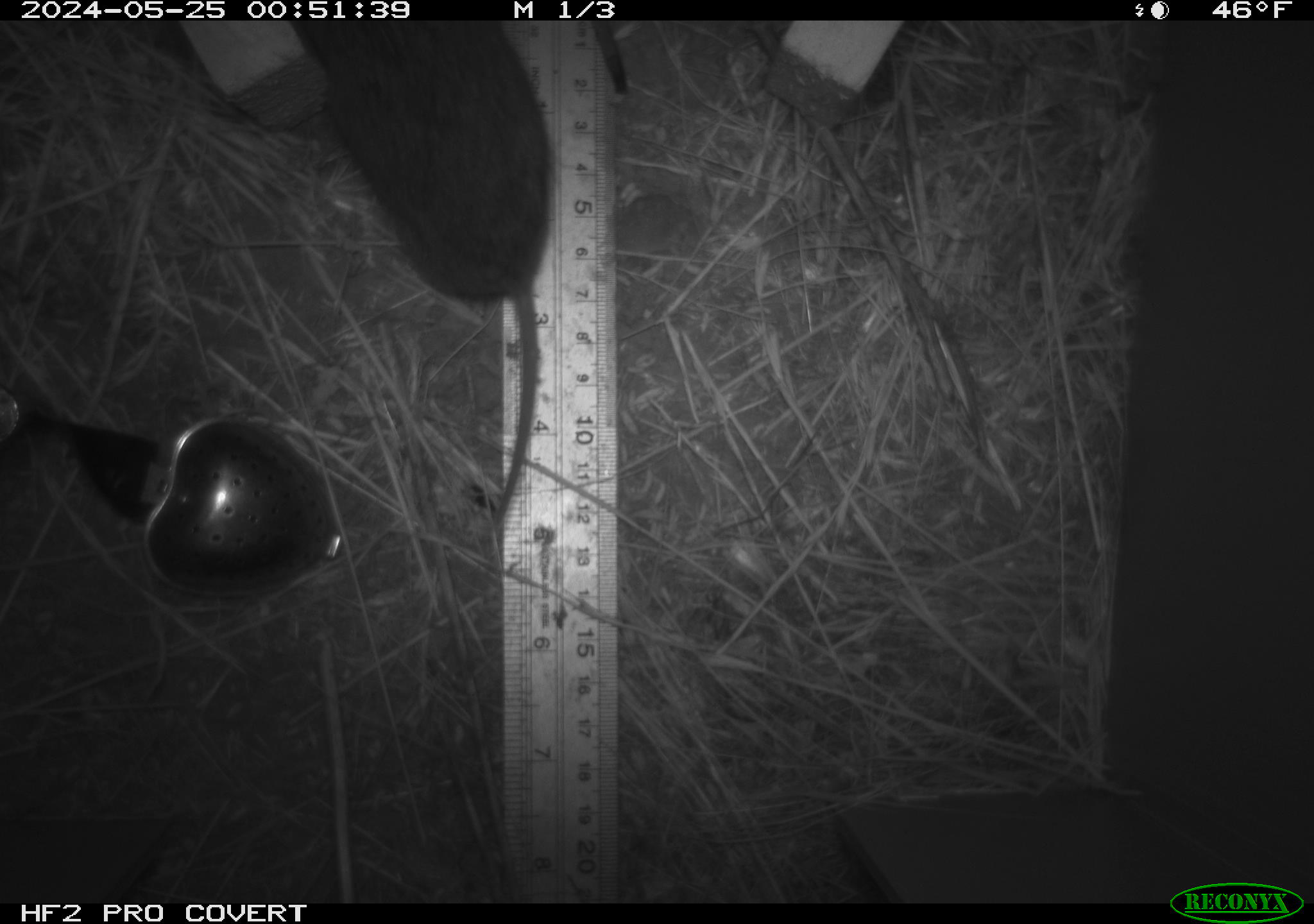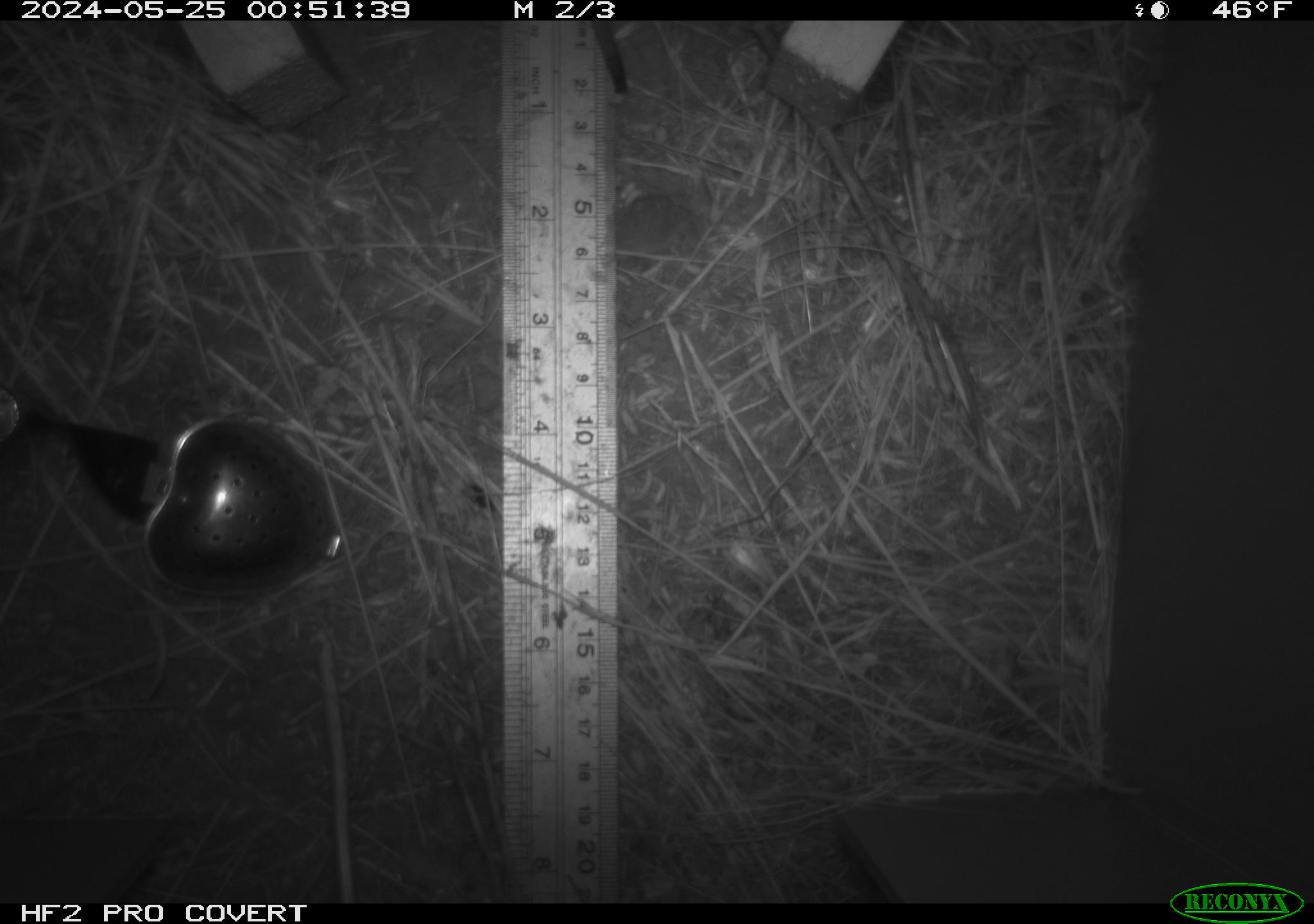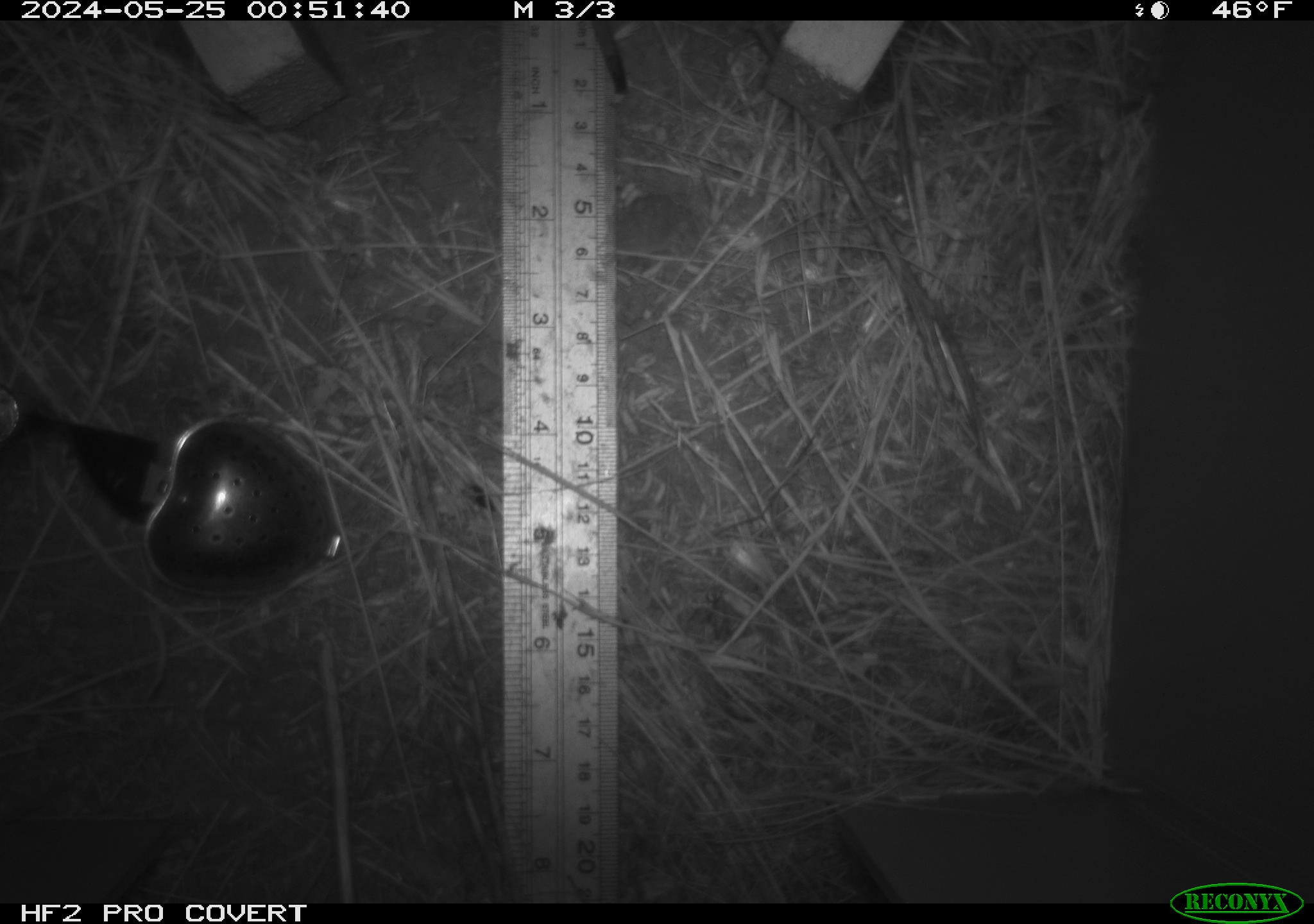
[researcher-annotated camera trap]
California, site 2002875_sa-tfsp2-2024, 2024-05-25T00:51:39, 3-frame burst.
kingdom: Animalia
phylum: Chordata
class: Mammalia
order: Rodentia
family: Cricetidae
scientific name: Arvicolinae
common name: voles, lemmings, and muskrats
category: arvicolinae subfamily